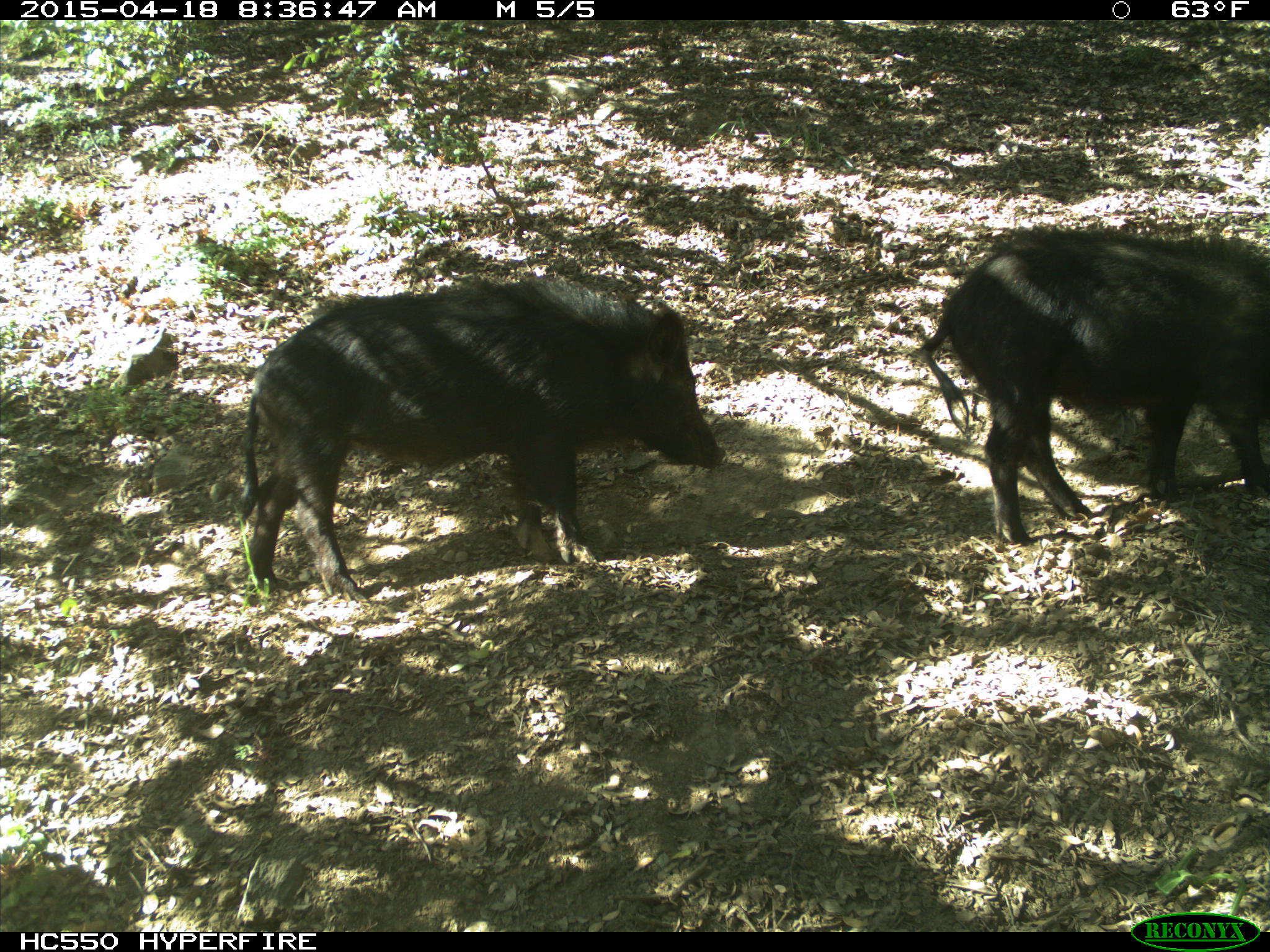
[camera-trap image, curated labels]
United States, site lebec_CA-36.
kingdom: Animalia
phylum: Chordata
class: Mammalia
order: Artiodactyla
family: Suidae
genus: Sus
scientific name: Sus scrofa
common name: wild boar